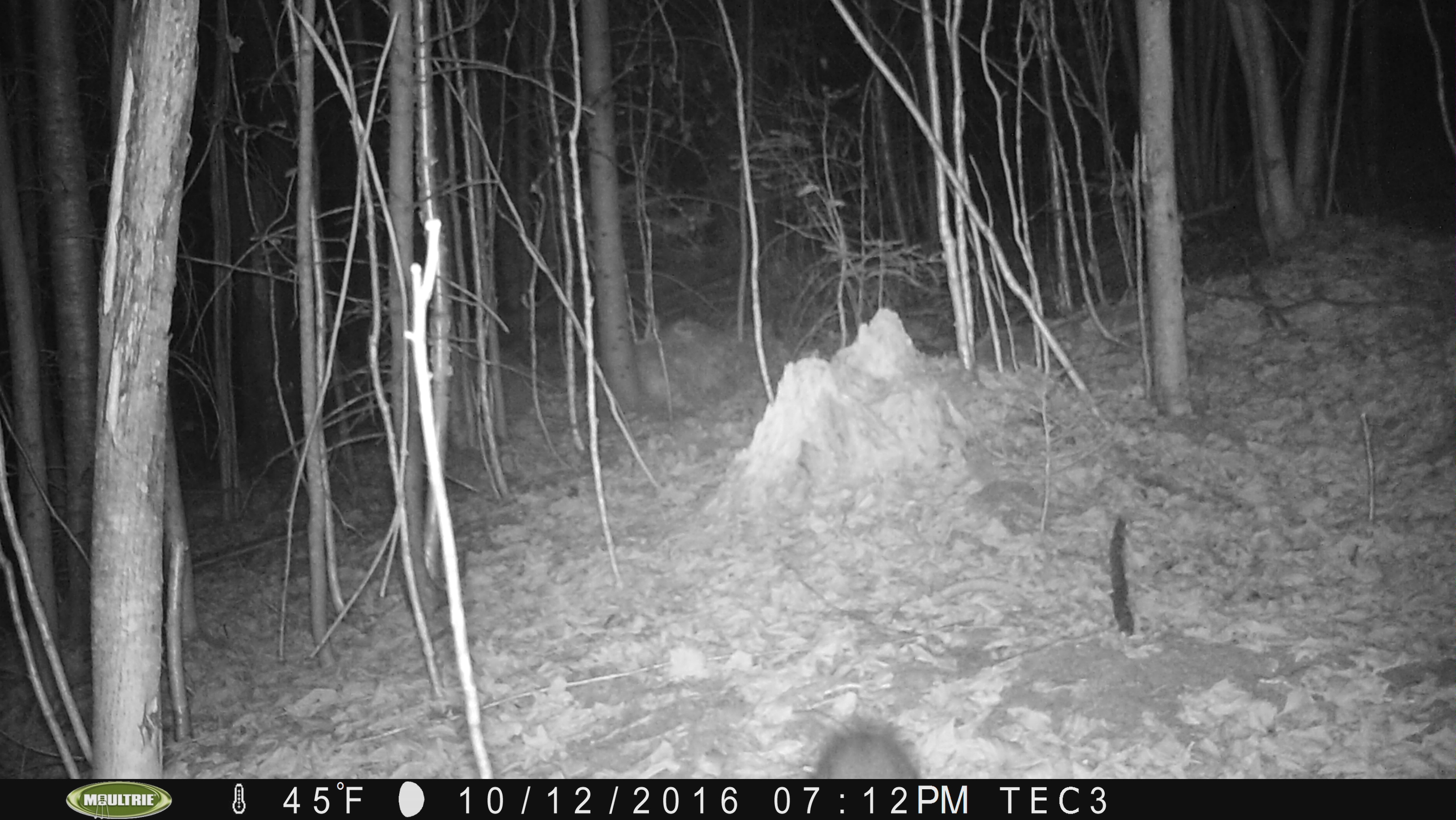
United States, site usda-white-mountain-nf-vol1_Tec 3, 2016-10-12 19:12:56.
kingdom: Animalia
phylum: Chordata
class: Mammalia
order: Lagomorpha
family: Leporidae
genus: Lepus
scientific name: Lepus americanus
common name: snowshoe hare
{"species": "snowshoe hare (Lepus americanus)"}